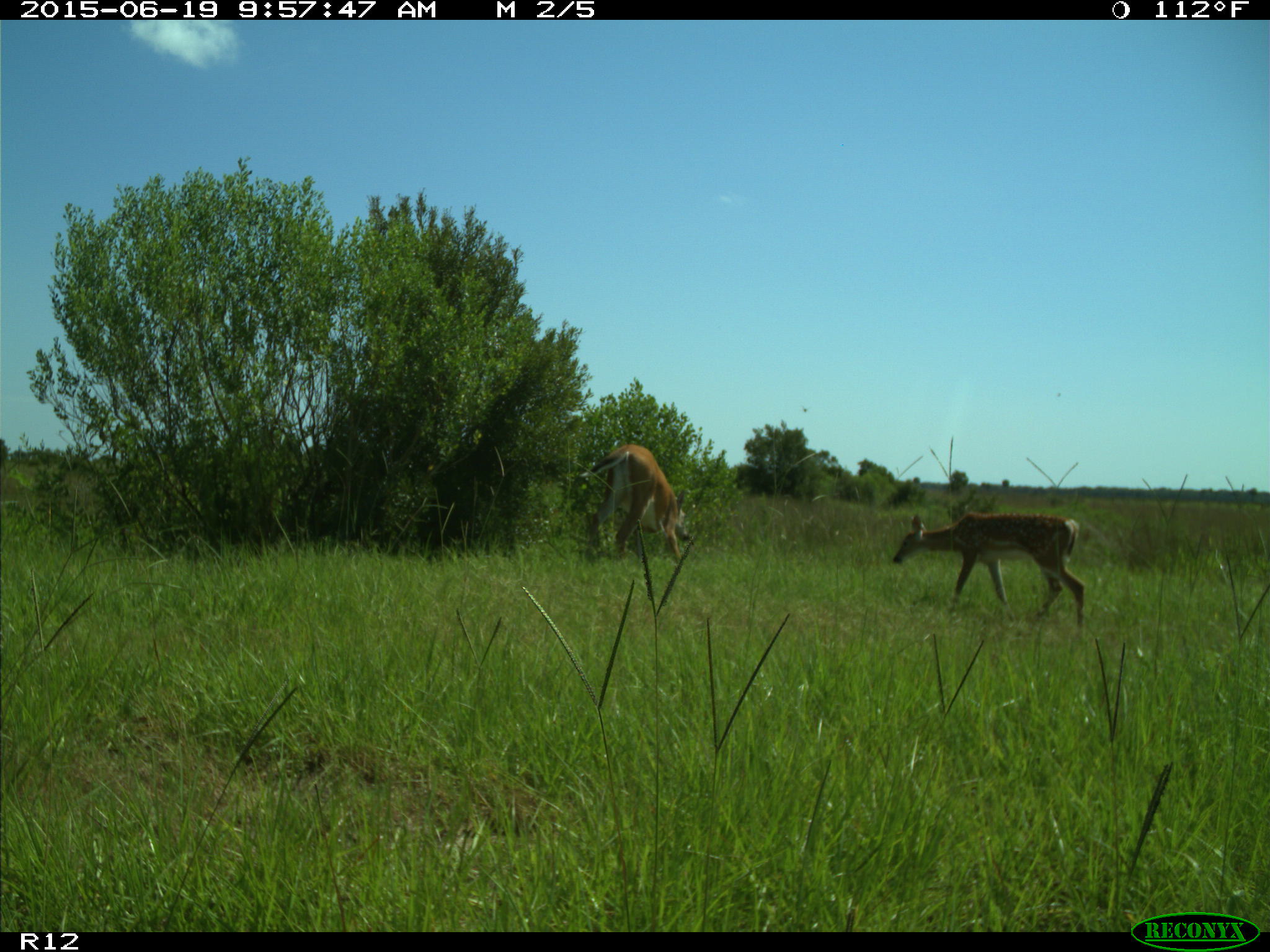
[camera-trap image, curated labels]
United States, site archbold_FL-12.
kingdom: Animalia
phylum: Chordata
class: Mammalia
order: Artiodactyla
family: Cervidae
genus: Odocoileus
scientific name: Odocoileus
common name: deer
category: unidentified deer